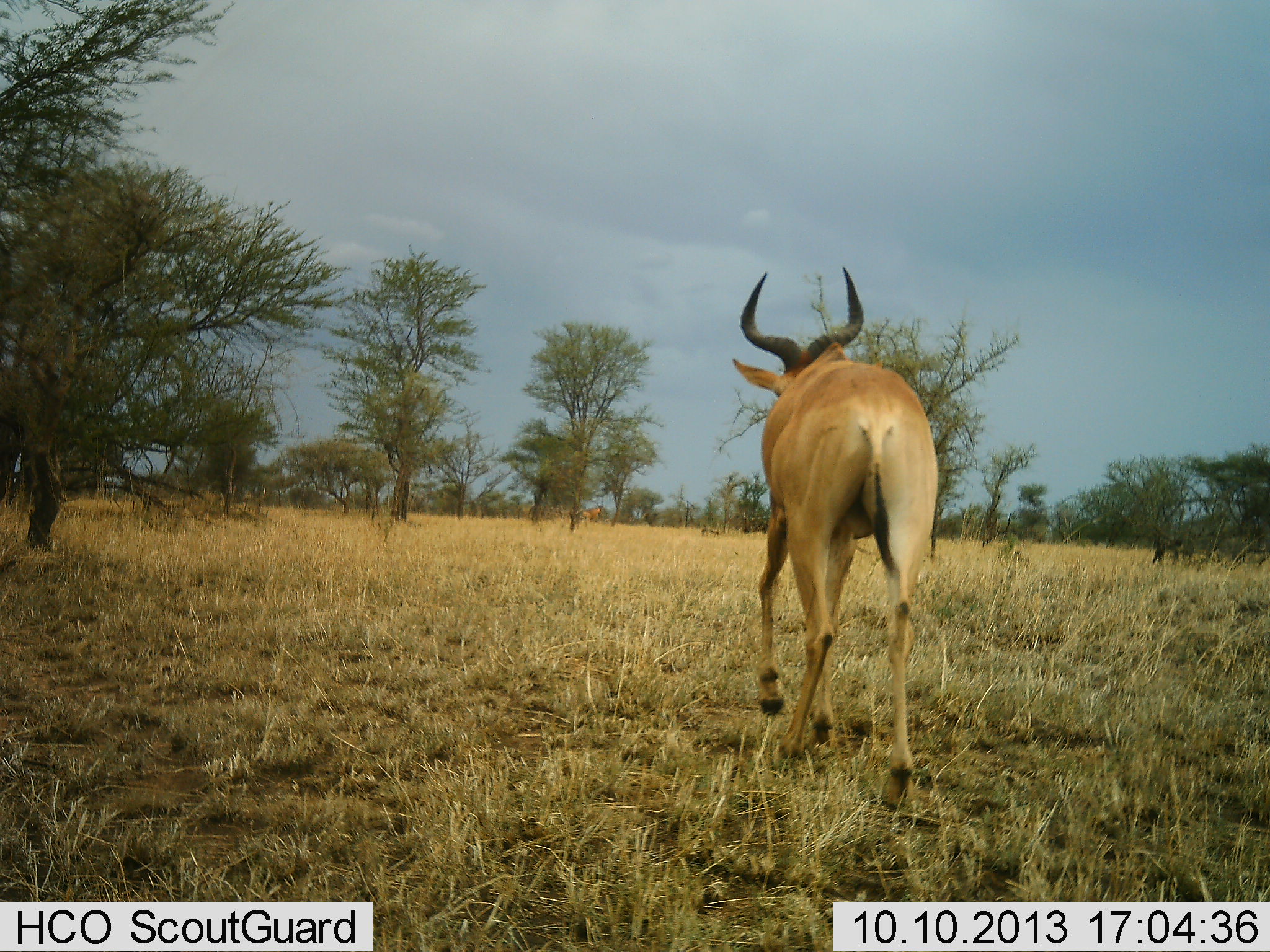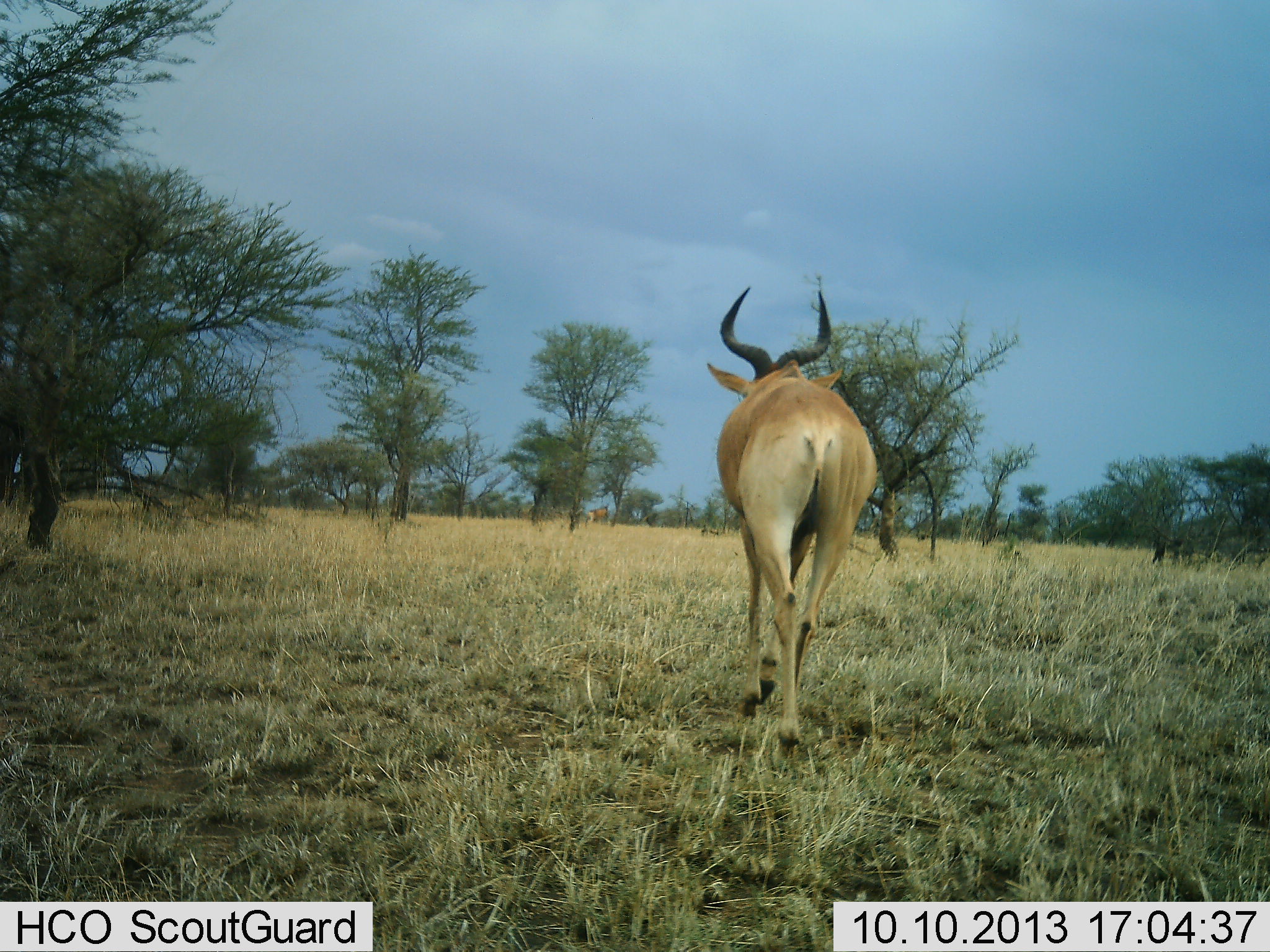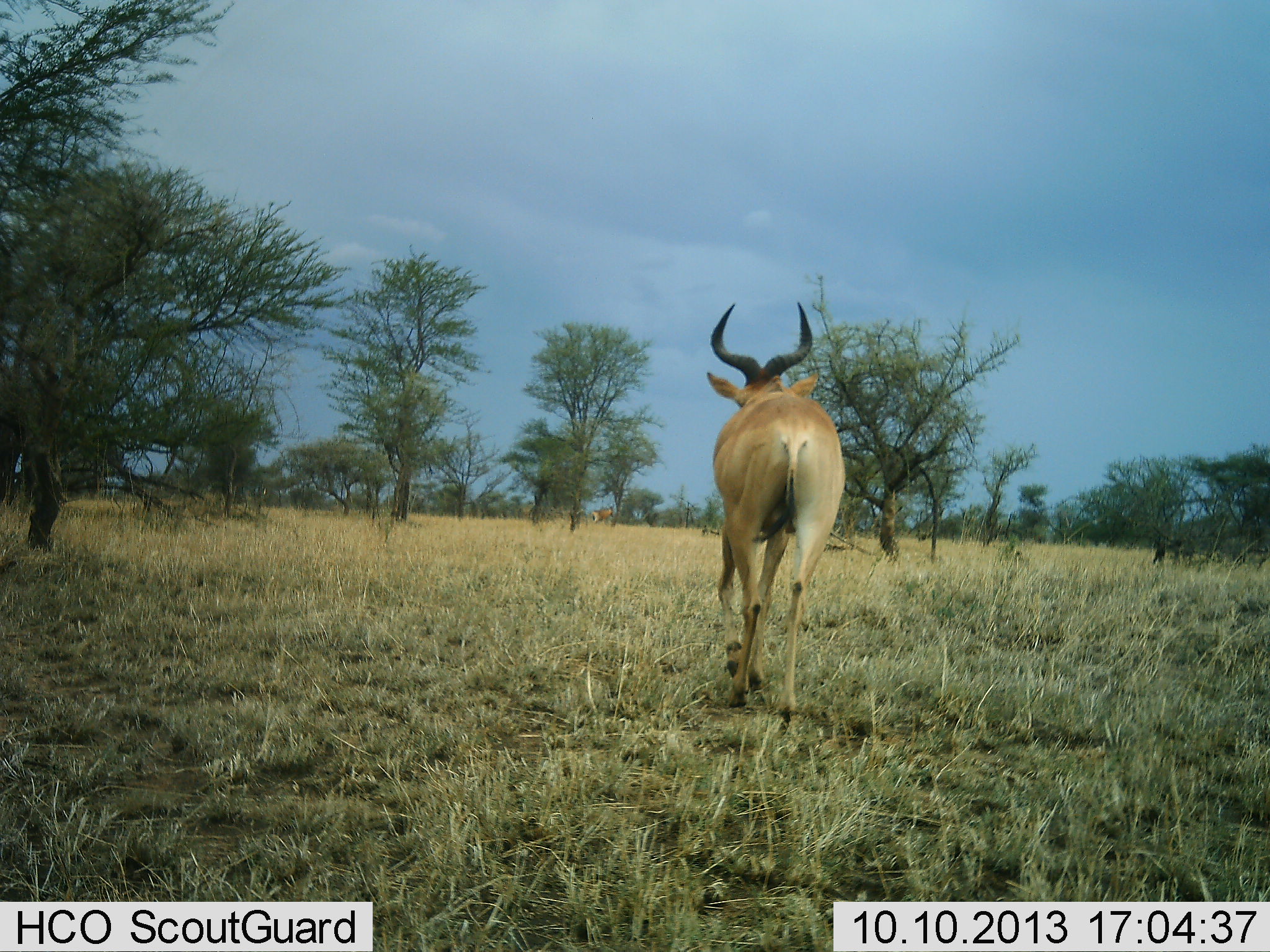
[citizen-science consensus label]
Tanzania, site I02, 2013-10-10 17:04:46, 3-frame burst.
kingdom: Animalia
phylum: Chordata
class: Mammalia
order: Artiodactyla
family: Bovidae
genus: Alcelaphus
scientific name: Alcelaphus buselaphus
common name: hartebeest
Hartebeest (Alcelaphus buselaphus), count 1. Behavior (volunteer vote fractions): standing 0%, resting 0%, moving 100%, interacting 0%. Young present (vote fraction): 0%. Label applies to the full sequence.